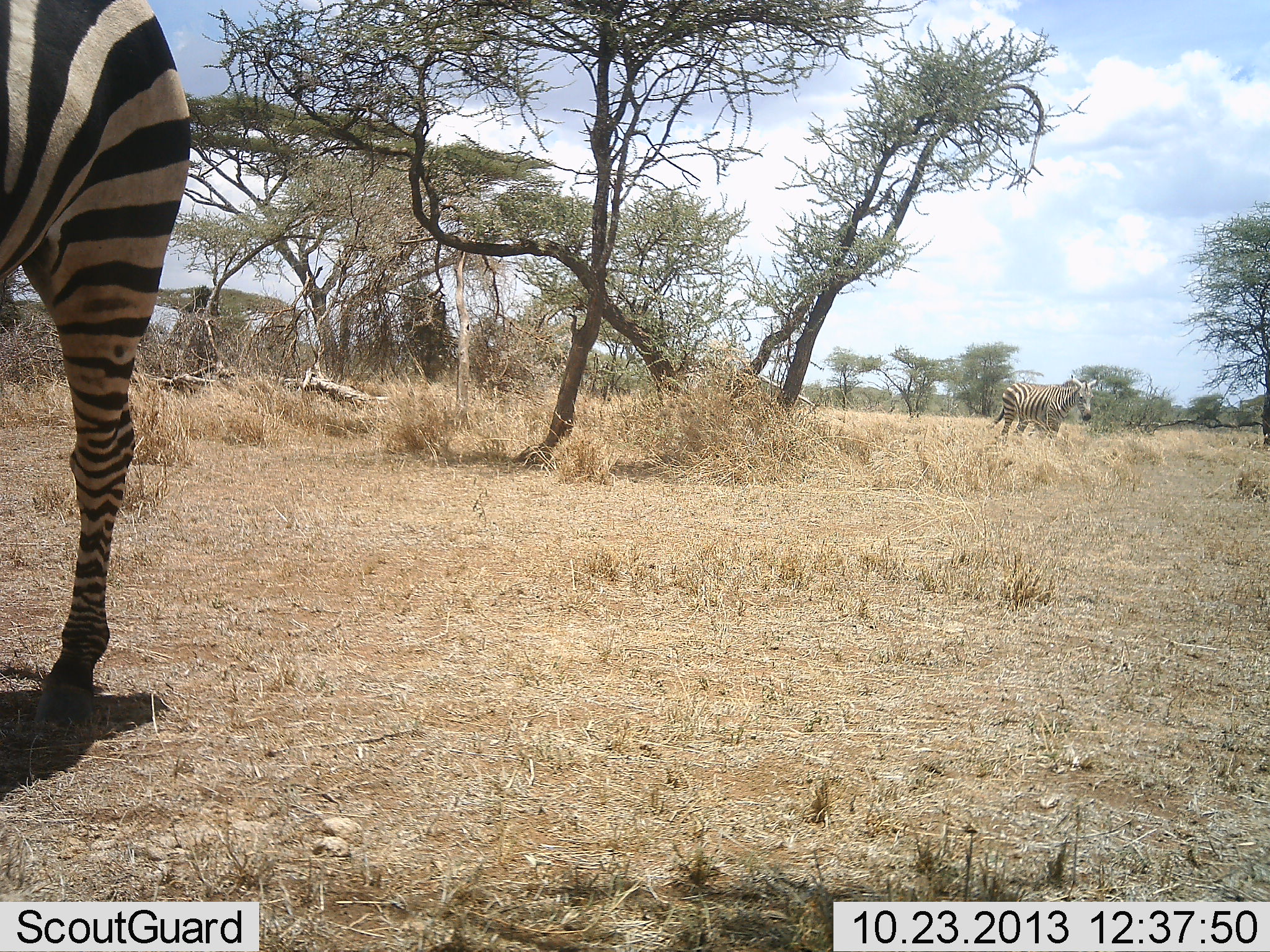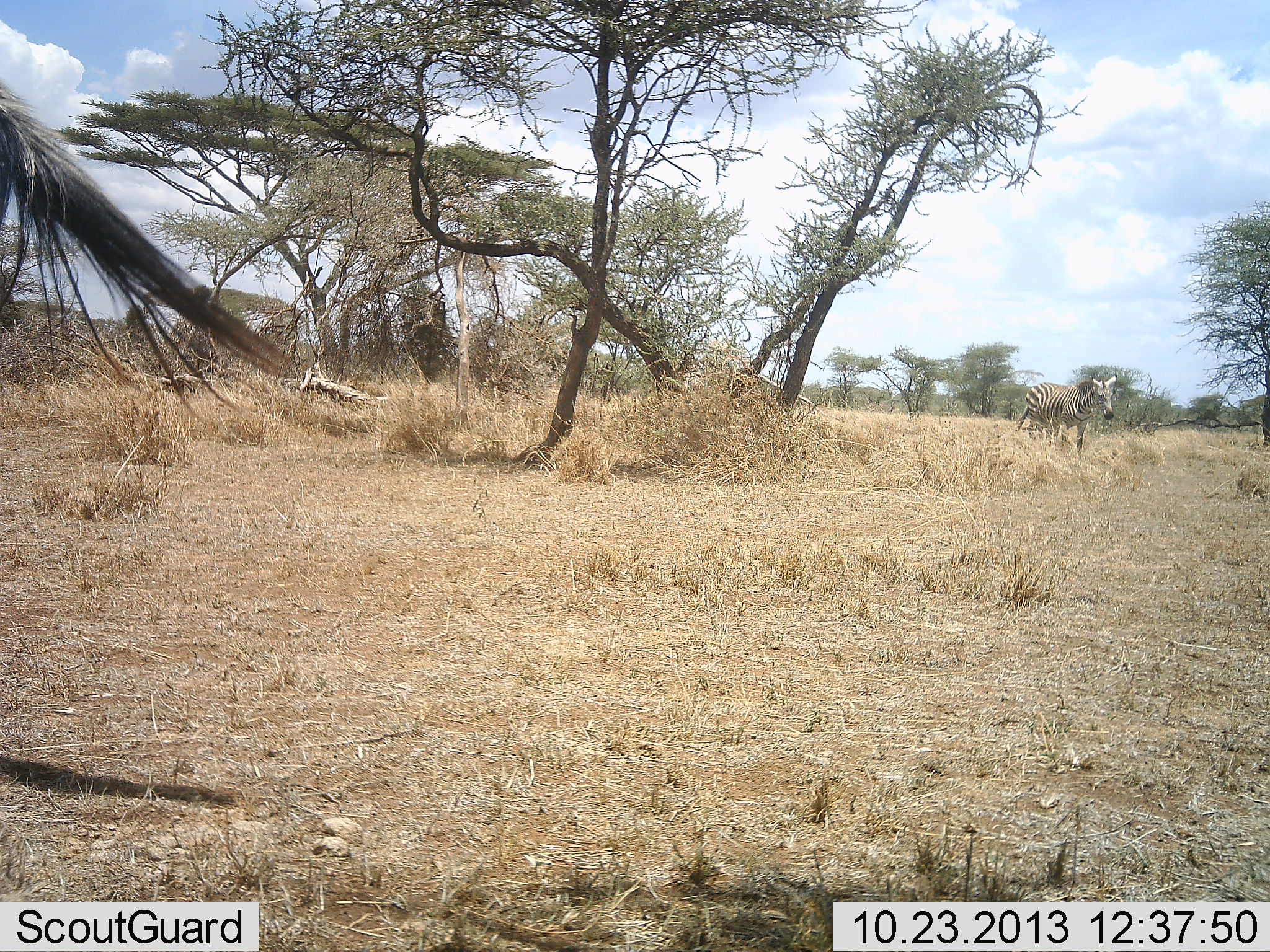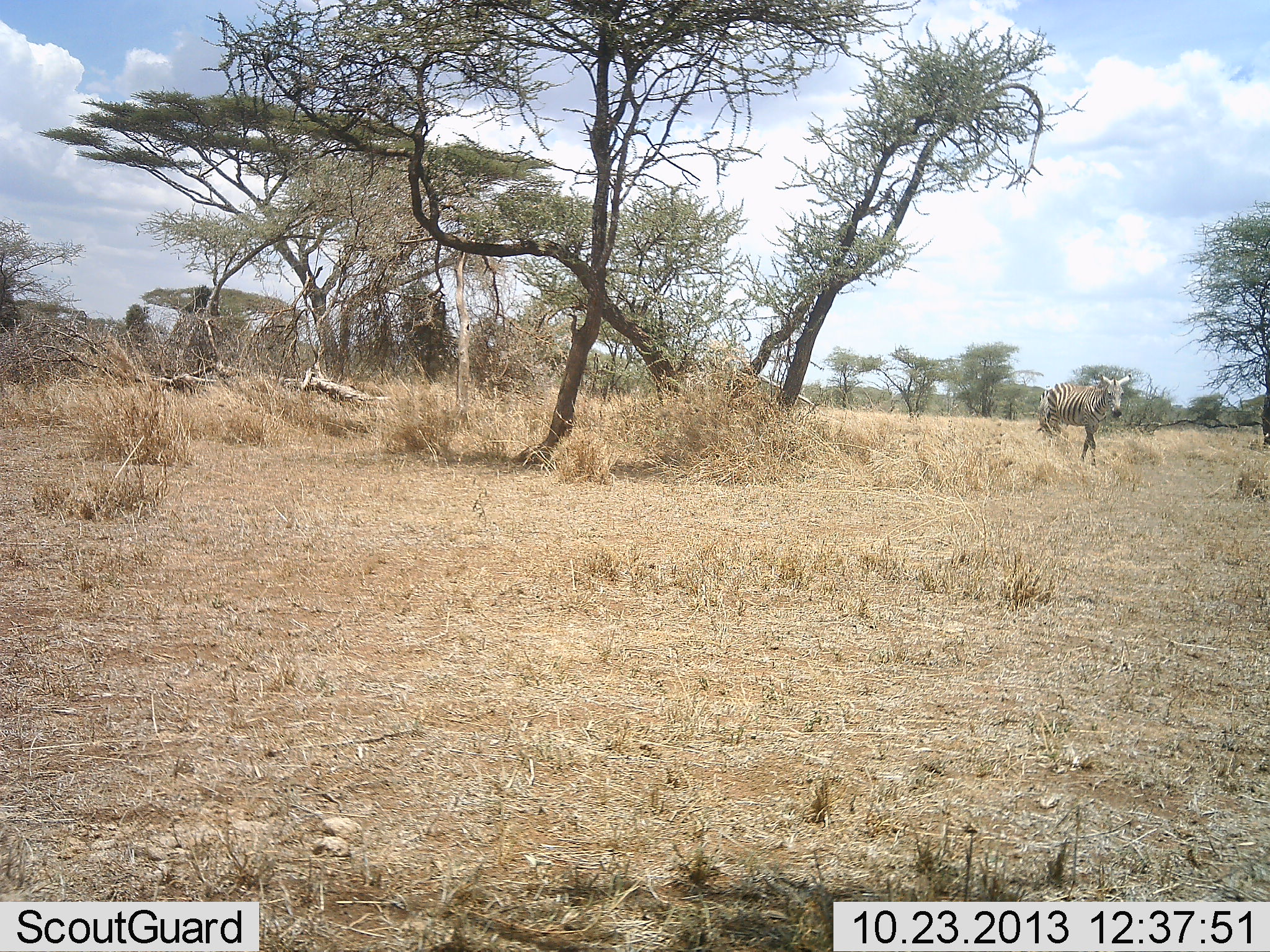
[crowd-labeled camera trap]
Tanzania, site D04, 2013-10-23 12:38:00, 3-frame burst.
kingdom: Animalia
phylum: Chordata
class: Mammalia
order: Perissodactyla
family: Equidae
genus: Equus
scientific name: Equus quagga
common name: plains zebra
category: zebra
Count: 2.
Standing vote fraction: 10%.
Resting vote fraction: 0%.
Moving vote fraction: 90%.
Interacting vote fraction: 0%.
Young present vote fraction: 0%.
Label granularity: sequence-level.